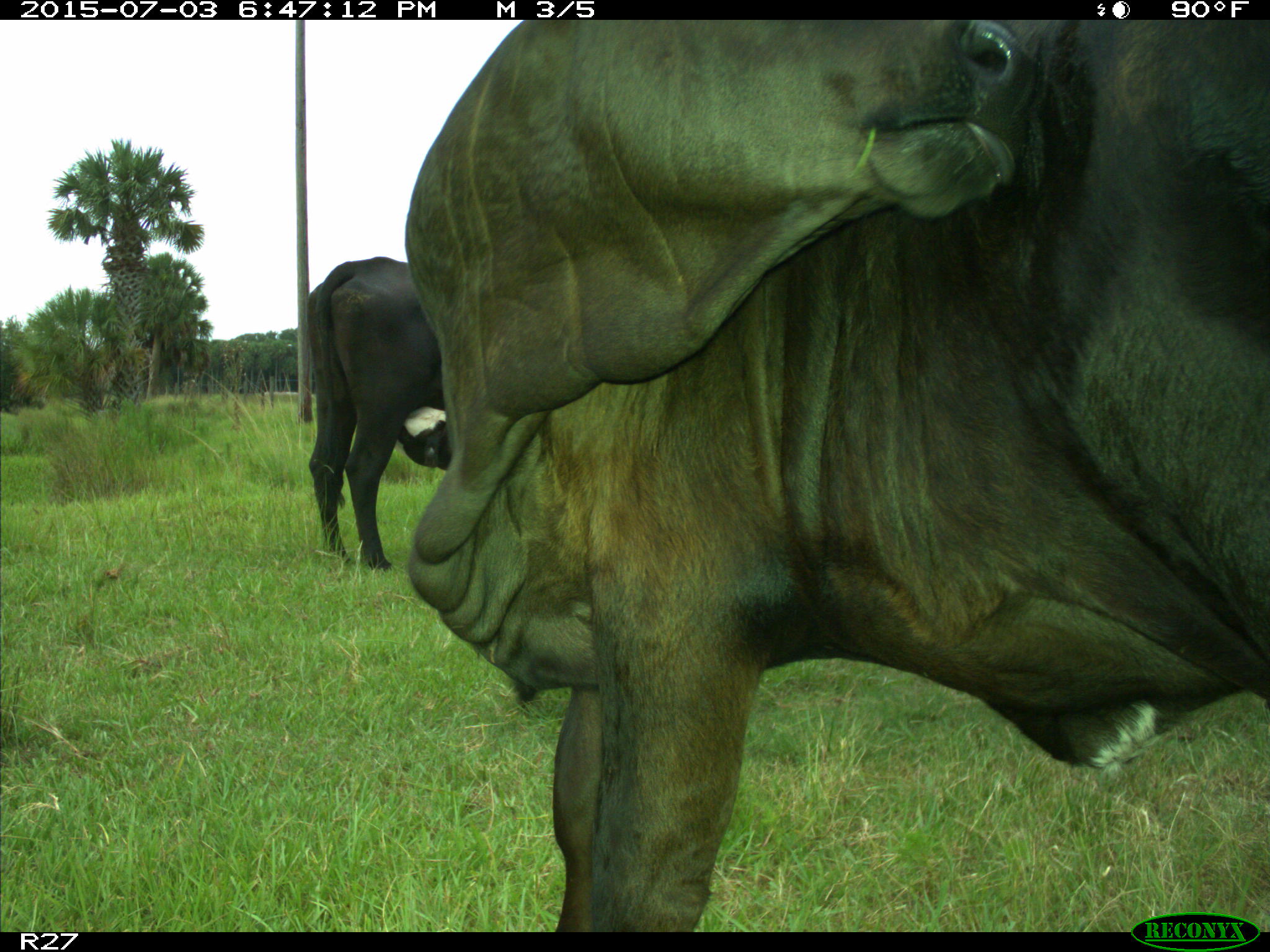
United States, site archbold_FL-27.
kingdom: Animalia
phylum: Chordata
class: Mammalia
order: Artiodactyla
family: Bovidae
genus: Bos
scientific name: Bos taurus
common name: domestic cow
Bos taurus (domestic cow).